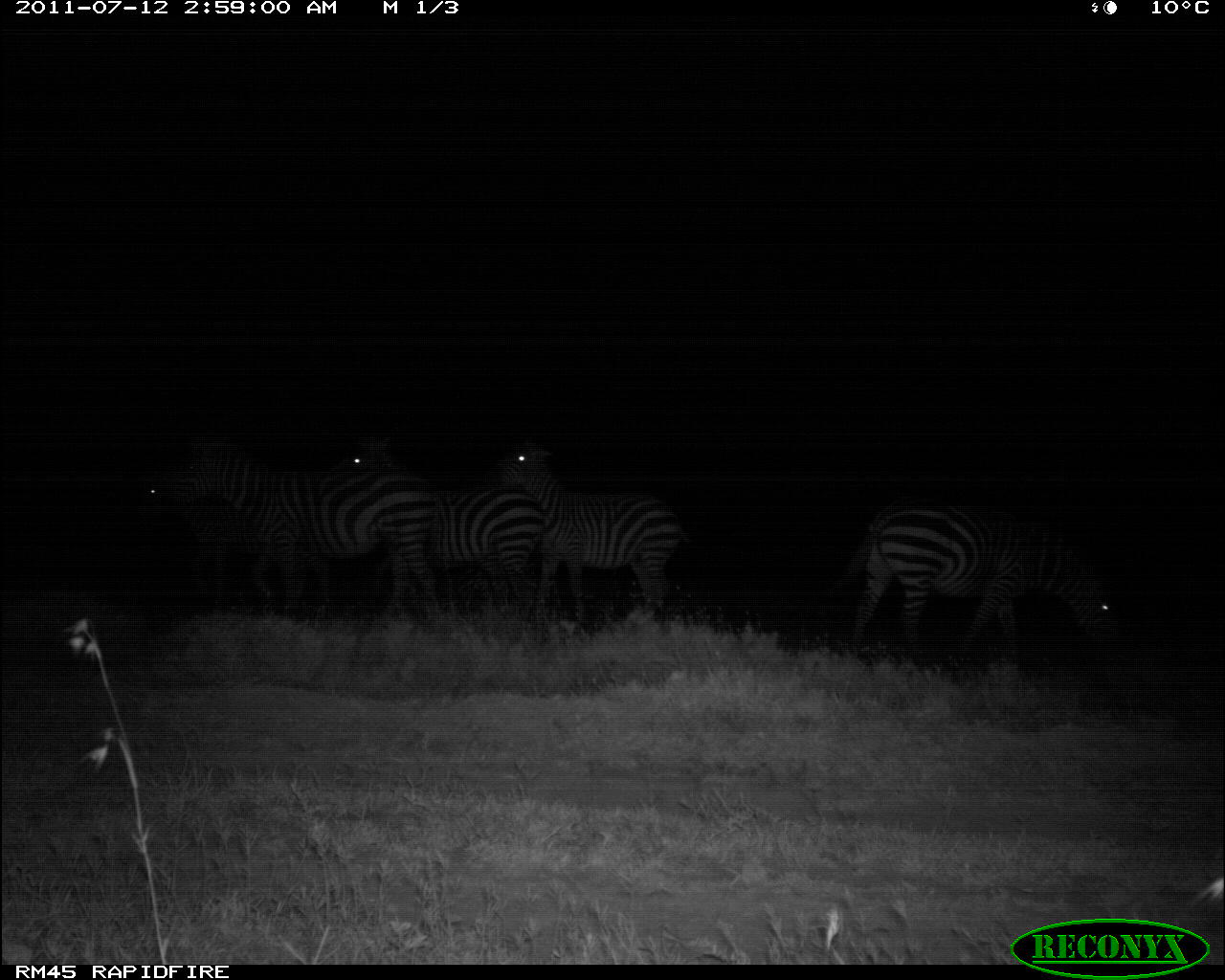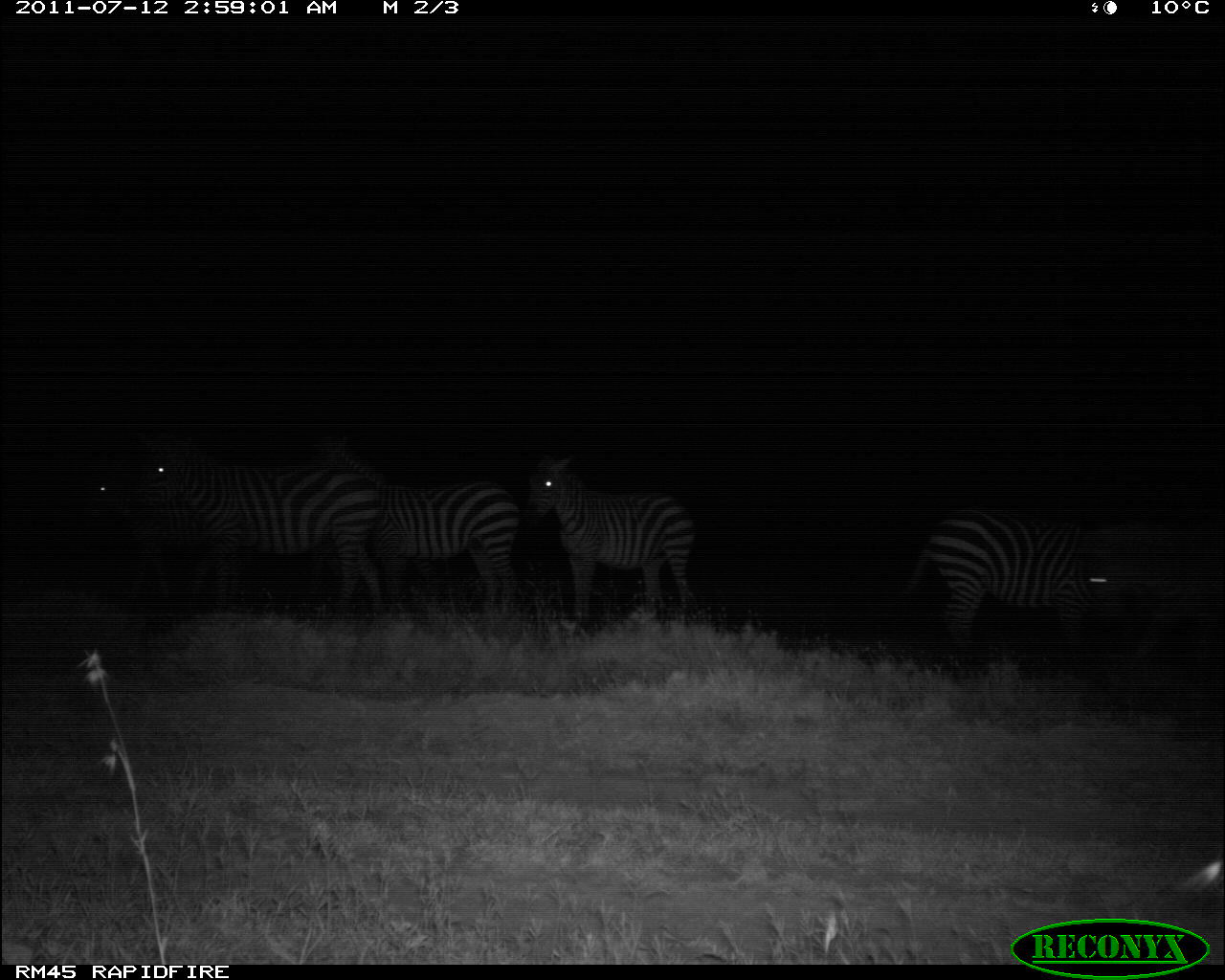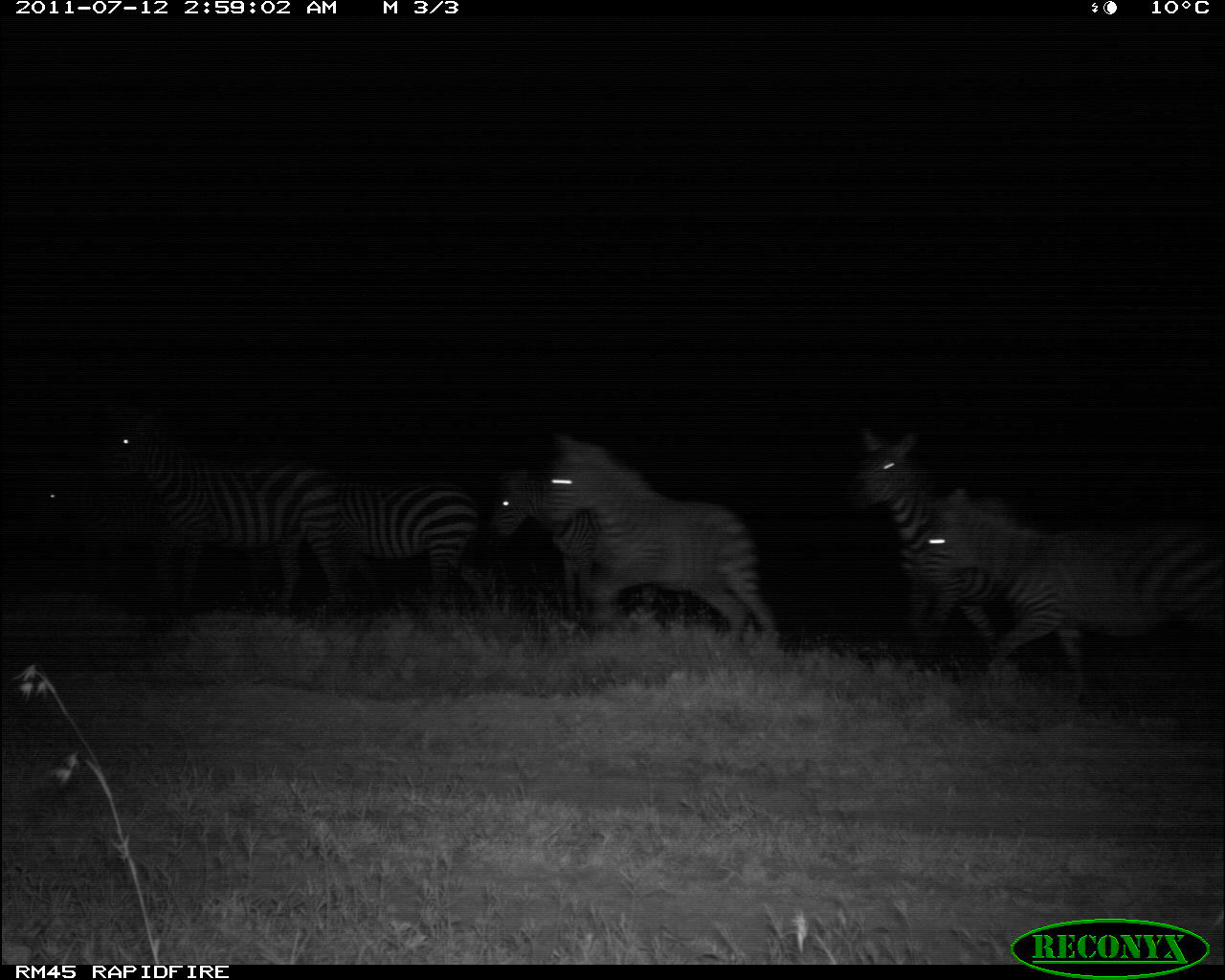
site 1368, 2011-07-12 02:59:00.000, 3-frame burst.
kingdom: Animalia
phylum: Chordata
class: Mammalia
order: Perissodactyla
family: Equidae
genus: Equus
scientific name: Equus quagga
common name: plains zebra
Equus quagga (plains zebra), count 4.